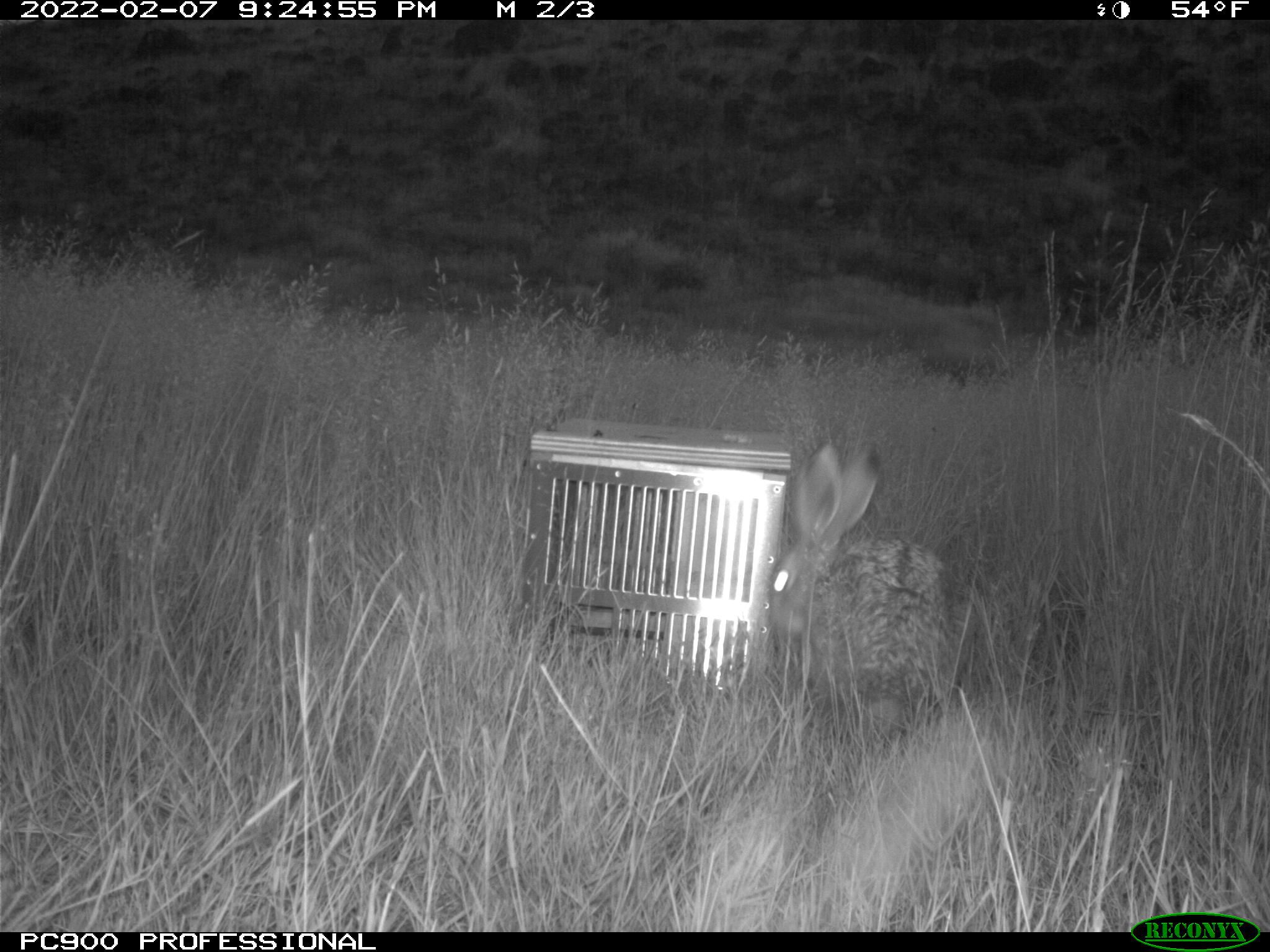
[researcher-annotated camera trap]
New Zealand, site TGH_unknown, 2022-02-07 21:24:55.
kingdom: Animalia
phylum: Chordata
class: Mammalia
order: Lagomorpha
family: Leporidae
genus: Lepus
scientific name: Lepus europaeus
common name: brown hare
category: hare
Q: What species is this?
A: Hare (brown hare) (Lepus europaeus).